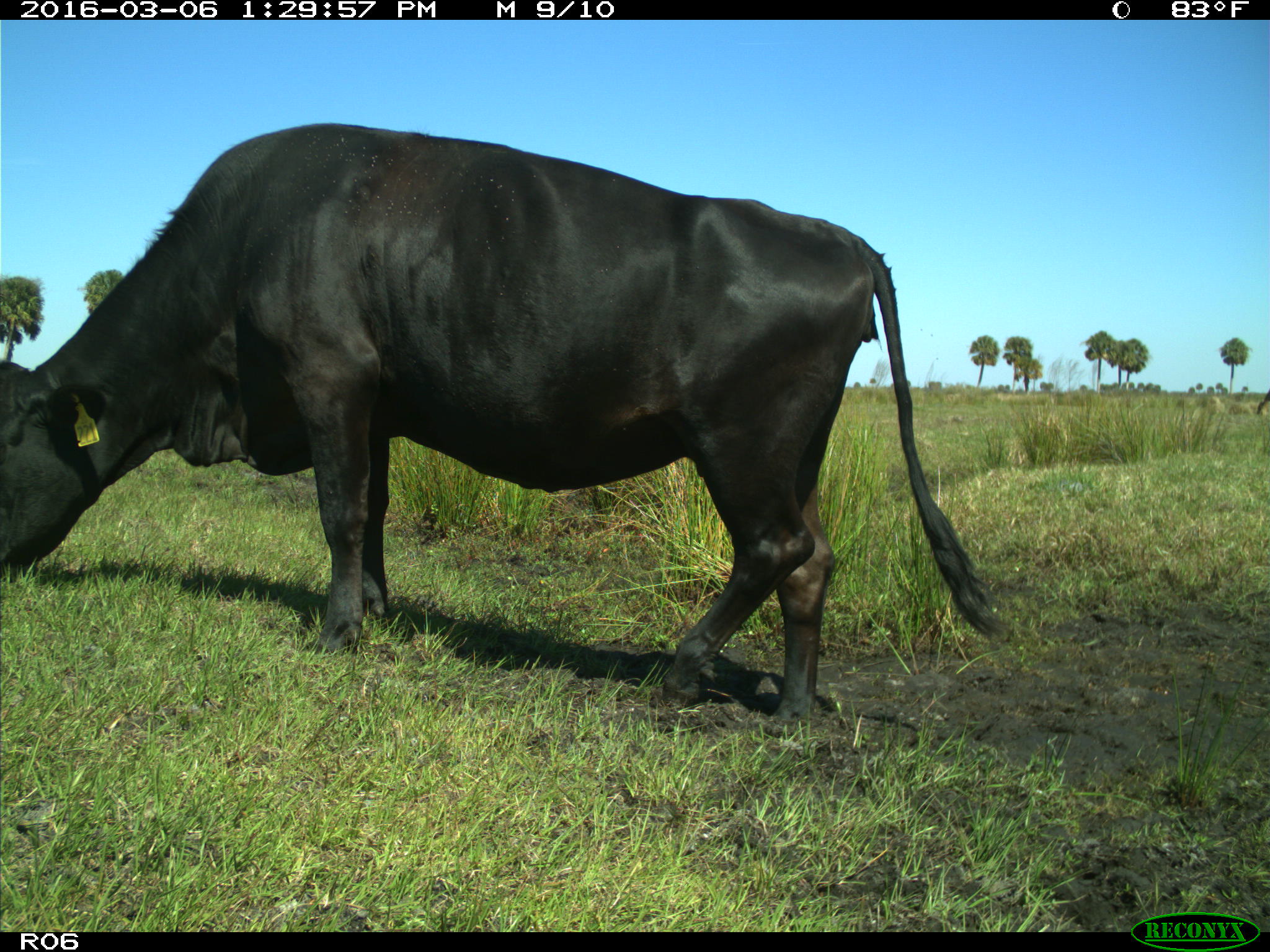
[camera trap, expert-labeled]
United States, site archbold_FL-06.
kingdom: Animalia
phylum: Chordata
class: Mammalia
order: Artiodactyla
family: Bovidae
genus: Bos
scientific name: Bos taurus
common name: domestic cow